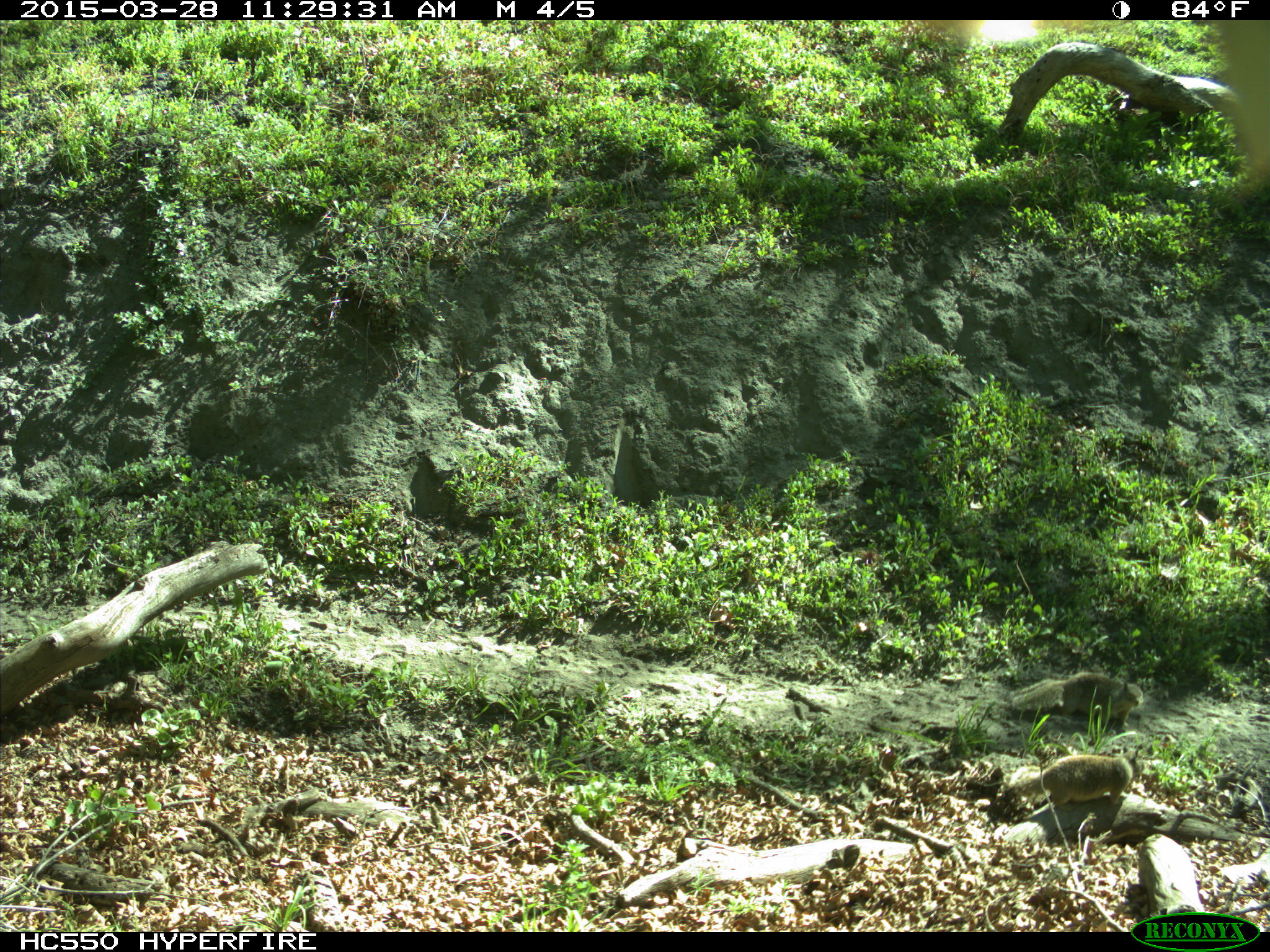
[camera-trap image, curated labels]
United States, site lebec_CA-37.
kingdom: Animalia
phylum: Chordata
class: Mammalia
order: Rodentia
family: Sciuridae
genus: Otospermophilus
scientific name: Otospermophilus beecheyi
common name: california ground squirrel